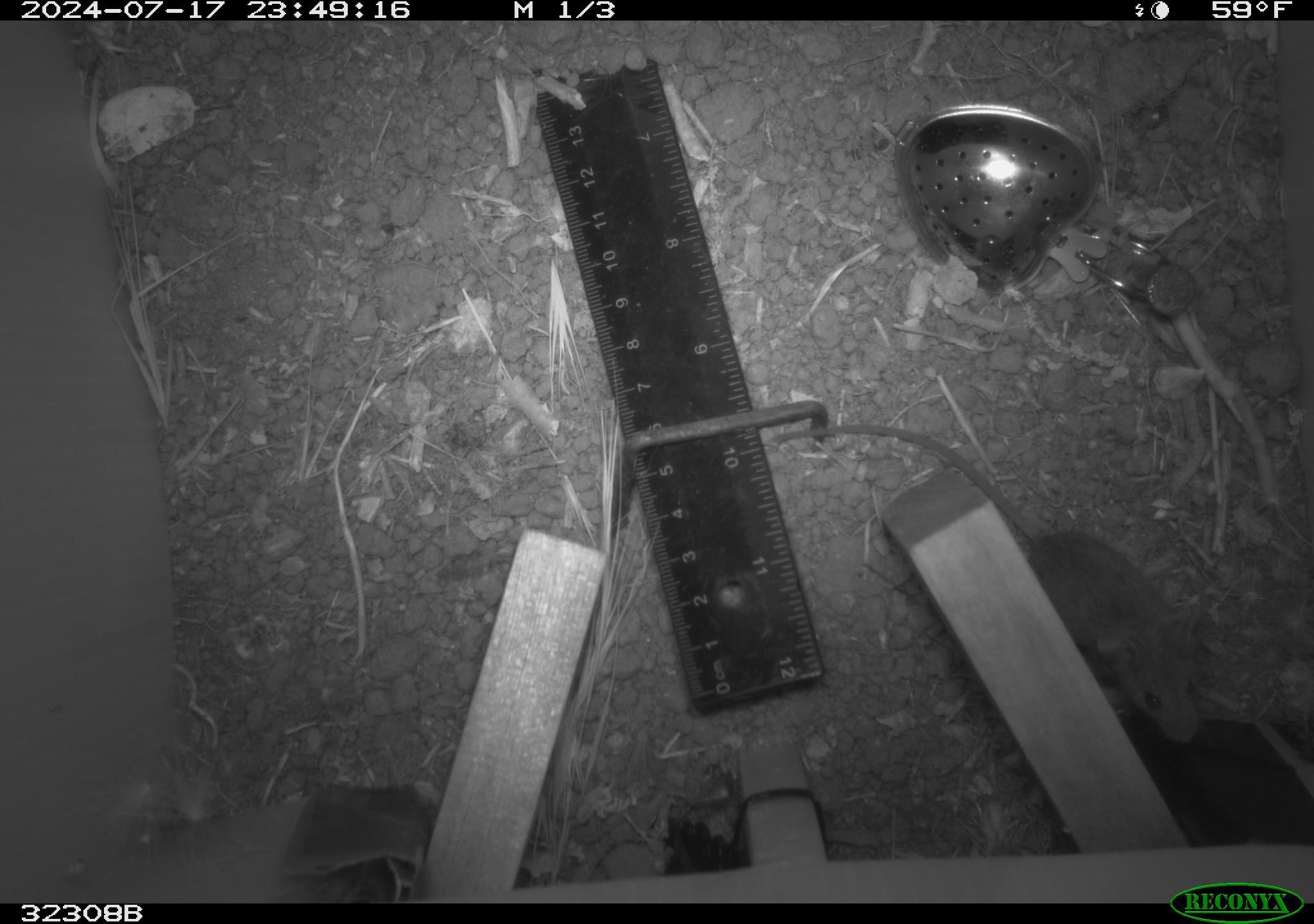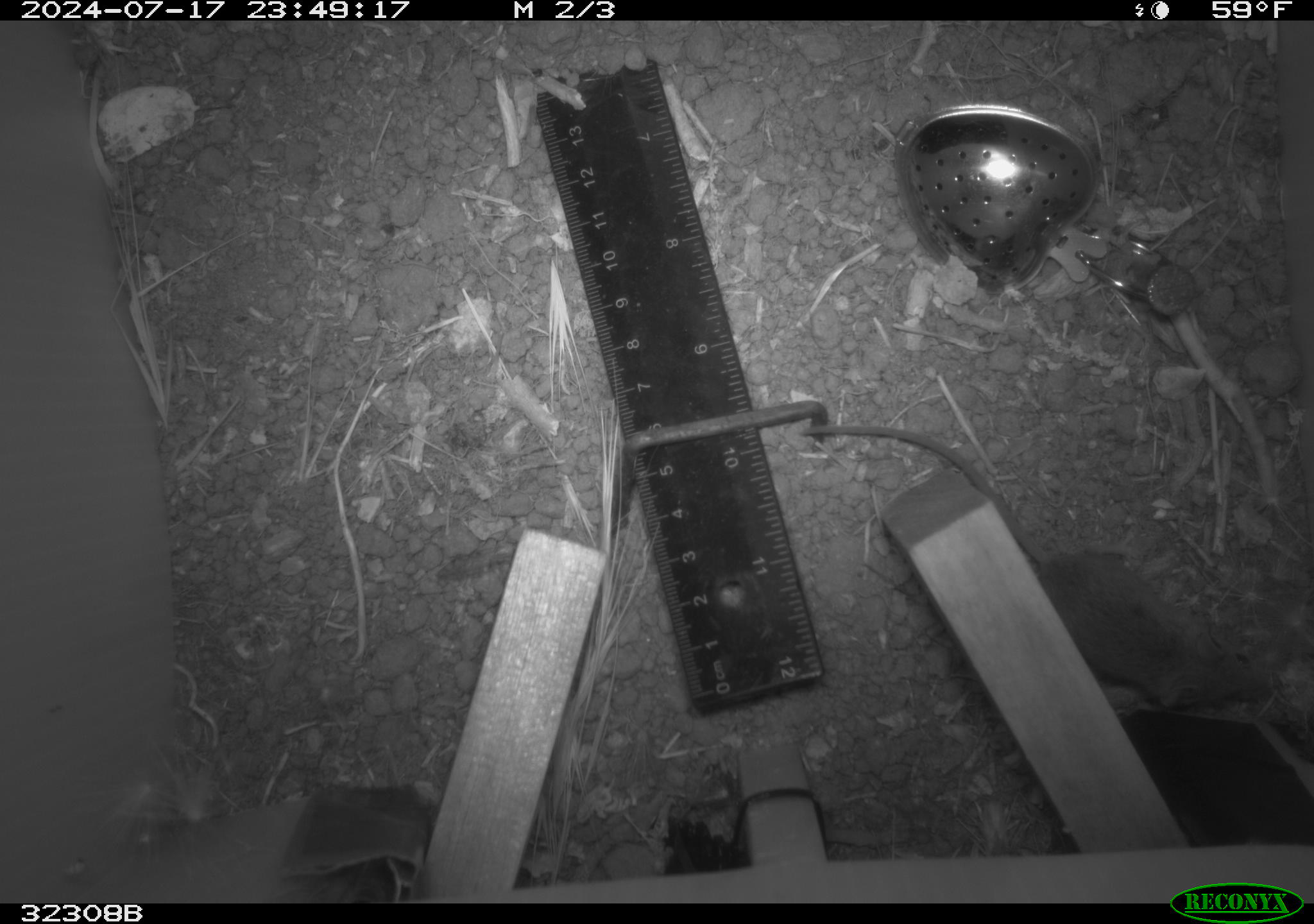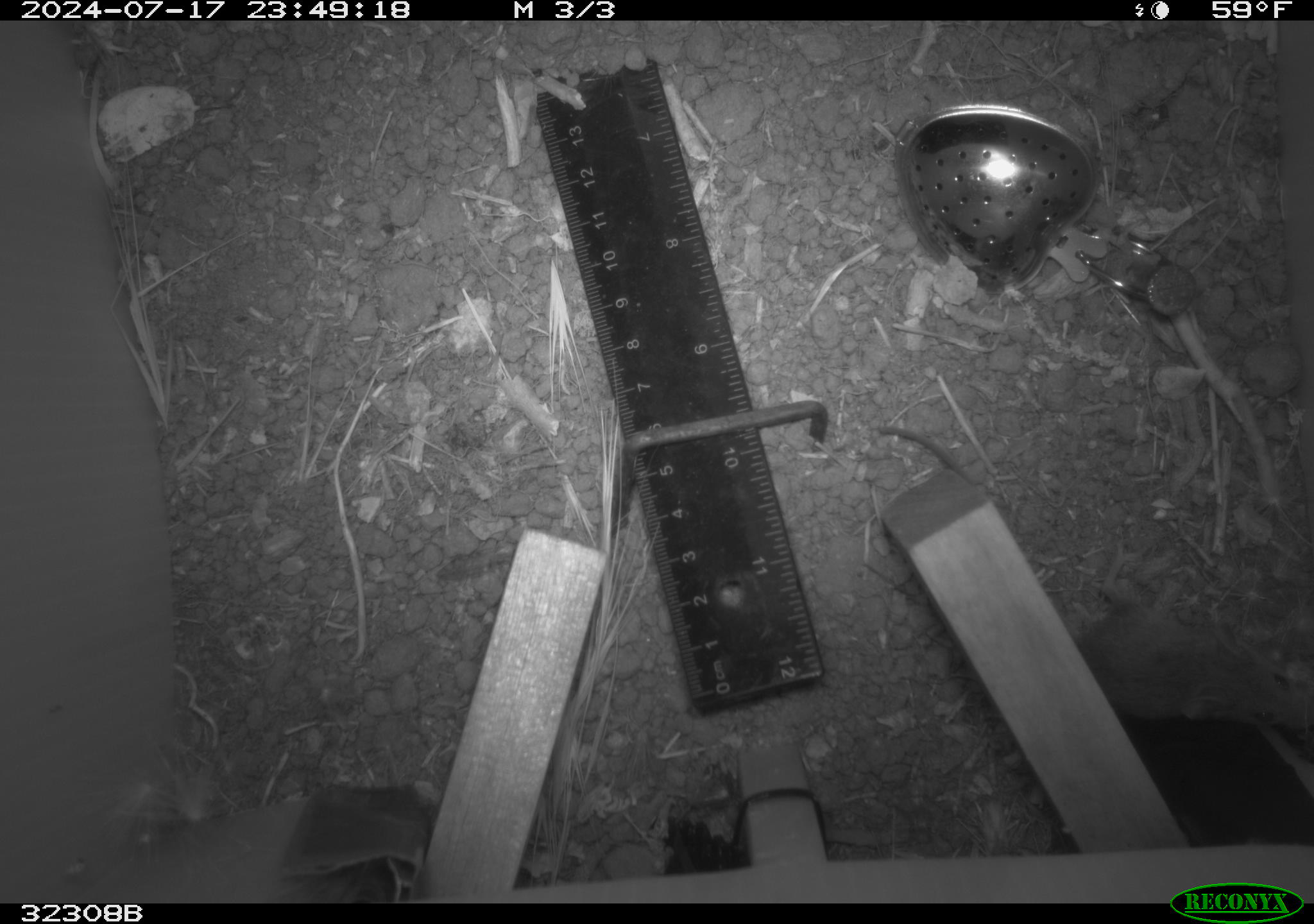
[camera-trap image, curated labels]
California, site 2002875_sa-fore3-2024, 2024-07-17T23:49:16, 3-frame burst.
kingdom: Animalia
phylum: Chordata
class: Mammalia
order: Rodentia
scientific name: Rodentia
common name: mouse species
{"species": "mouse species (Rodentia)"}